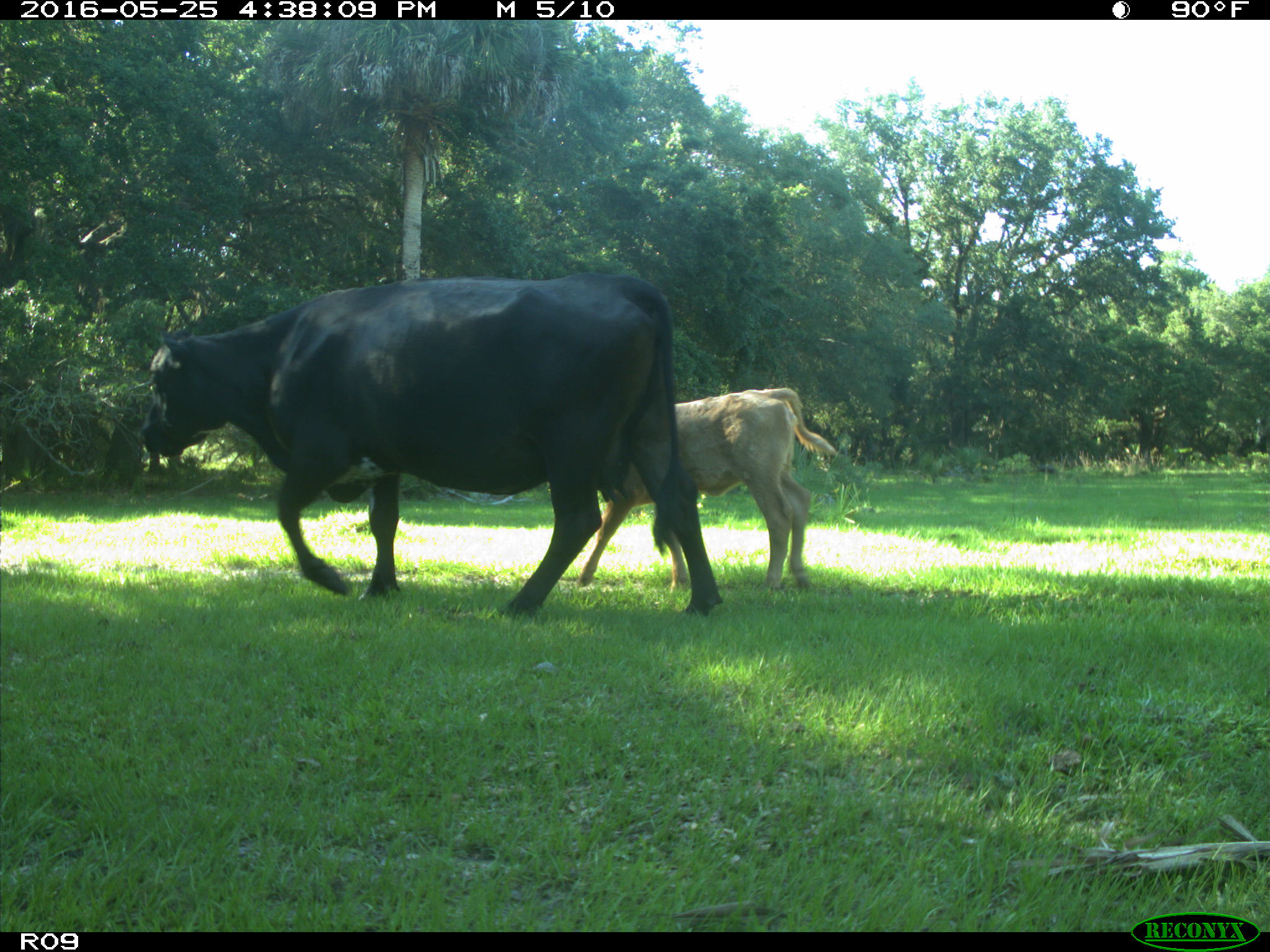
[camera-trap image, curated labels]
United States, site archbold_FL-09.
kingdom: Animalia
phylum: Chordata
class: Mammalia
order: Artiodactyla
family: Bovidae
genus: Bos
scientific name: Bos taurus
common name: domestic cow